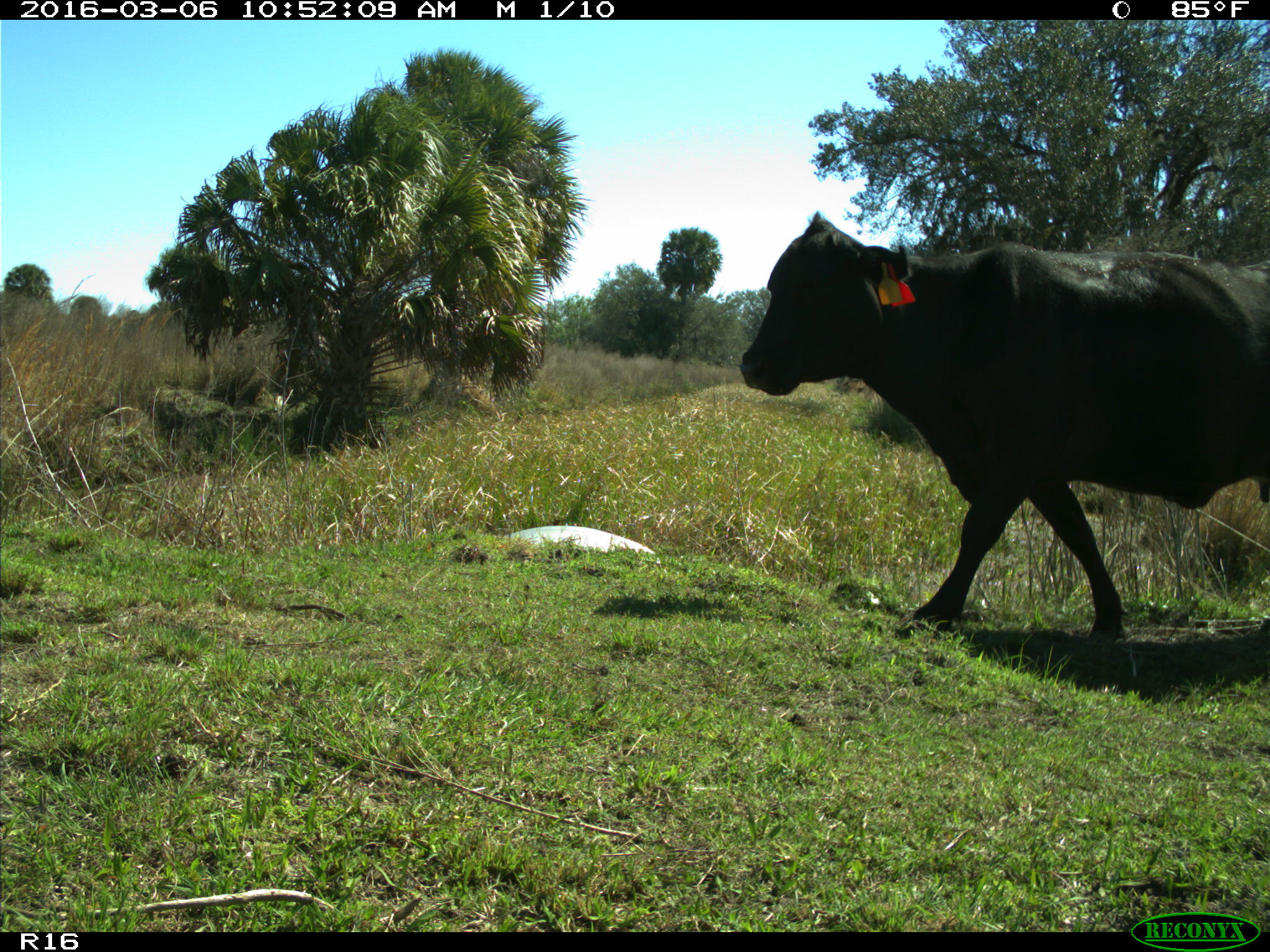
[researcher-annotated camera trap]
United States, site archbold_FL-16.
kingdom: Animalia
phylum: Chordata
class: Mammalia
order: Artiodactyla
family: Bovidae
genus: Bos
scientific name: Bos taurus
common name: domestic cow